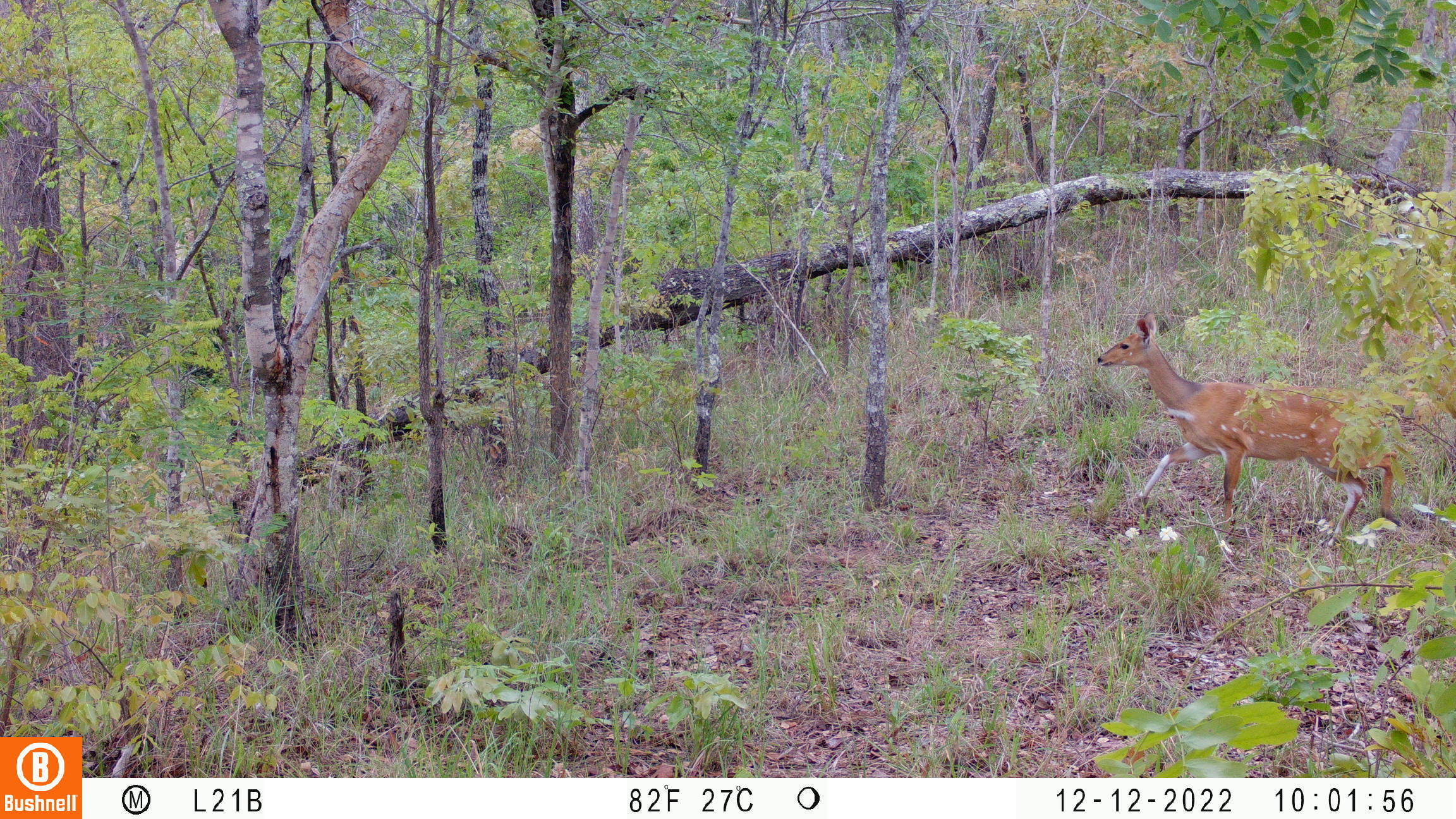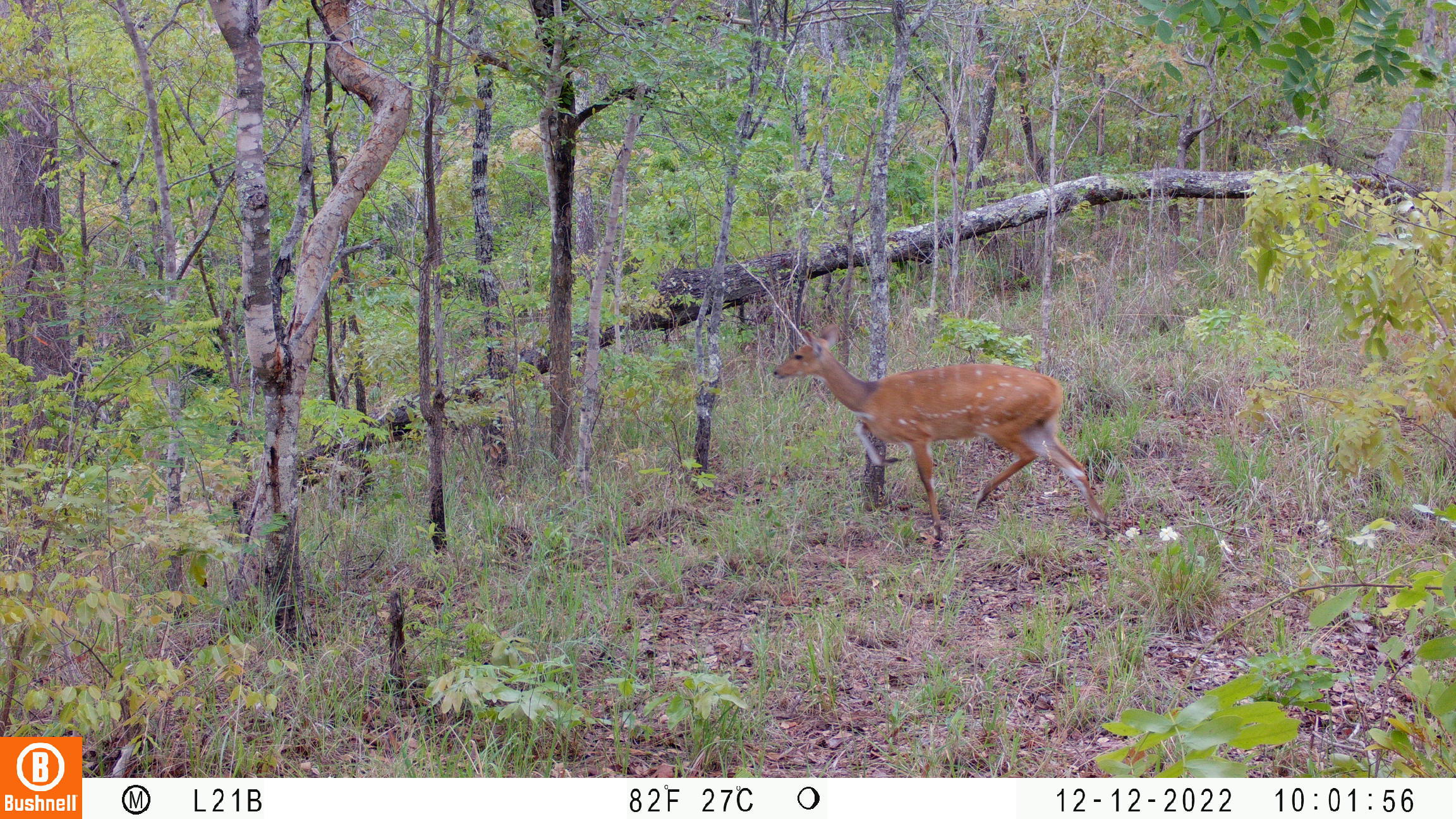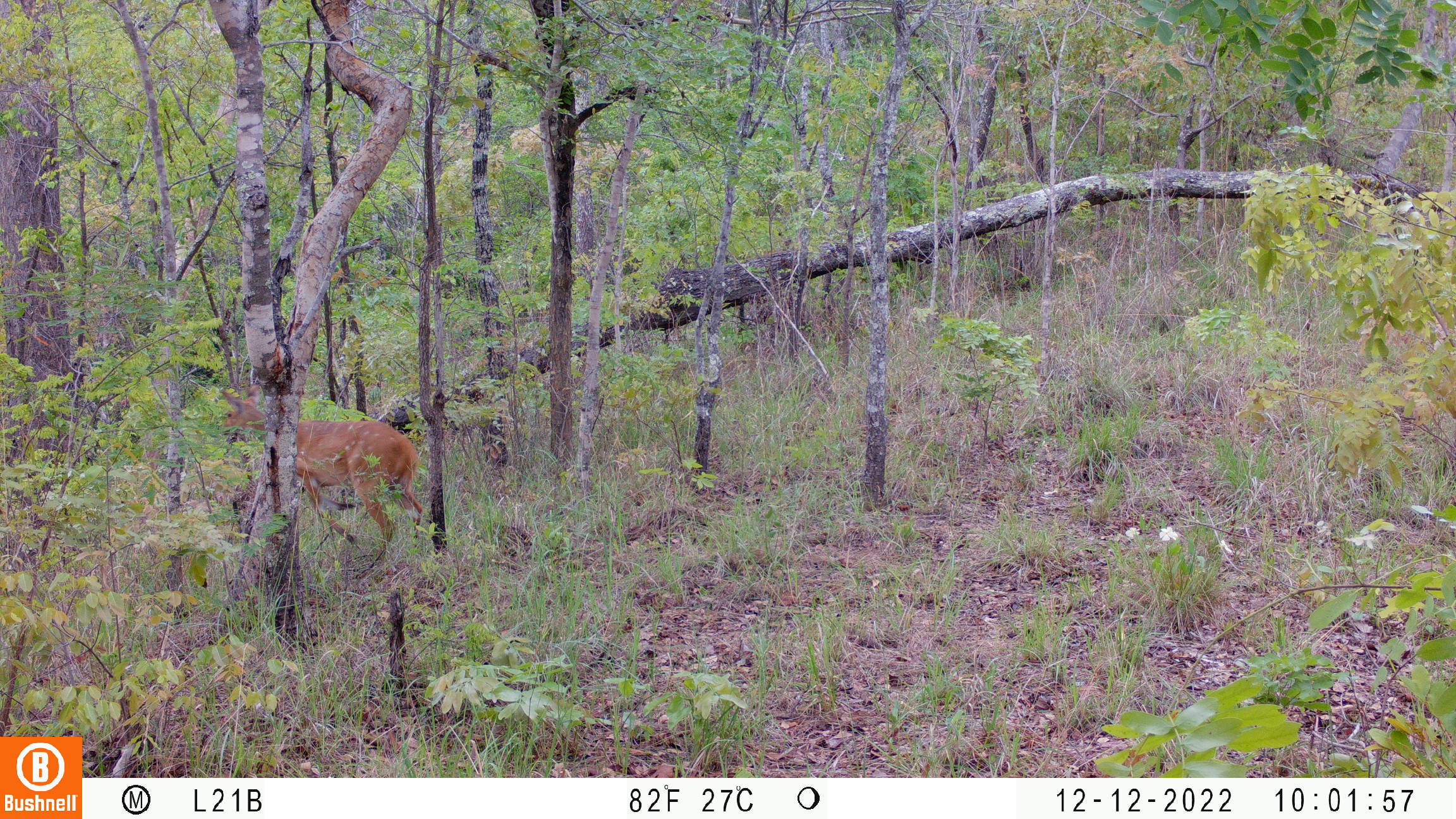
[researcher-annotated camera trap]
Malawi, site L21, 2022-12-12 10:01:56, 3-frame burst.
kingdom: Animalia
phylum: Chordata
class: Mammalia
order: Artiodactyla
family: Bovidae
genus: Tragelaphus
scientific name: Tragelaphus sylvaticus sylvaticus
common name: cape bushbuck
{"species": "cape bushbuck (Tragelaphus sylvaticus sylvaticus)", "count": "1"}